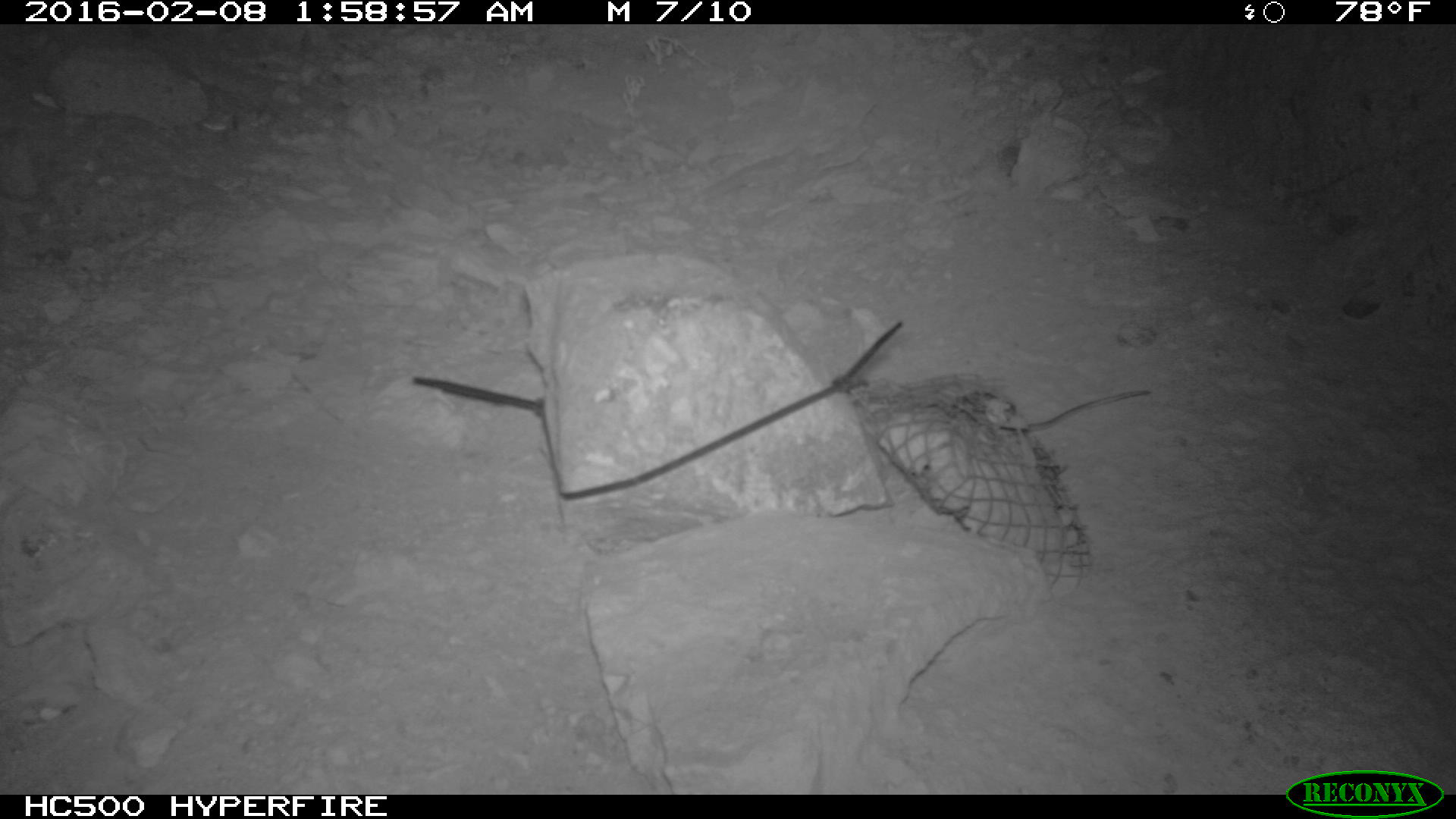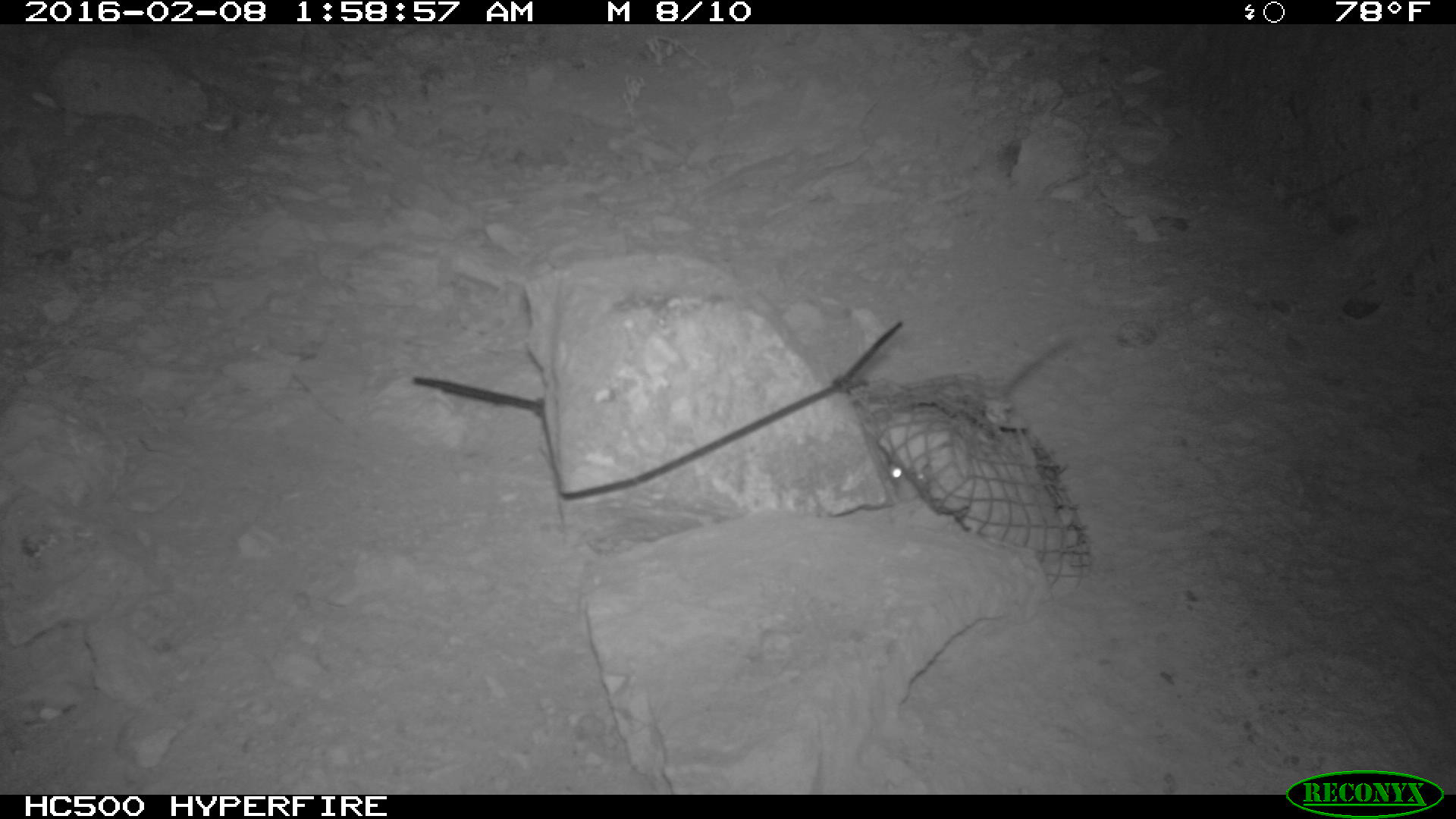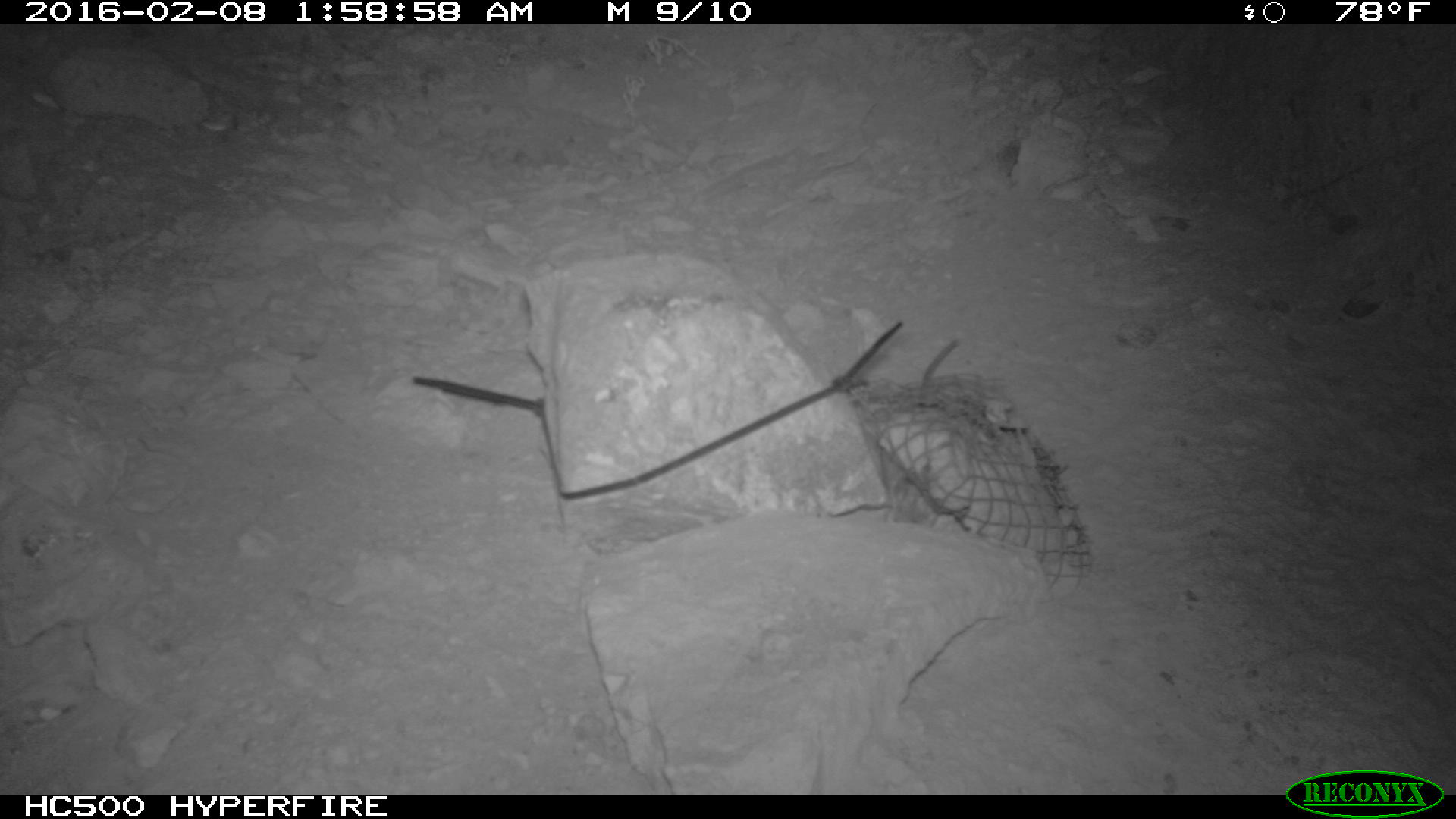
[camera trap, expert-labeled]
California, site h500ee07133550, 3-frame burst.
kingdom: Animalia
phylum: Chordata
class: Mammalia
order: Rodentia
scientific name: Rodentia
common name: rodent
Rodent (Rodentia).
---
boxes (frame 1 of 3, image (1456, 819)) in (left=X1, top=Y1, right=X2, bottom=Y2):
rodent: (left=1022, top=387, right=1155, bottom=444)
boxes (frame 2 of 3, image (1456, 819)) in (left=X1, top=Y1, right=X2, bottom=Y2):
rodent: (left=887, top=462, right=920, bottom=502)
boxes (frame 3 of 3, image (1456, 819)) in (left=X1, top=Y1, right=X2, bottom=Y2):
rodent: (left=920, top=337, right=960, bottom=397)